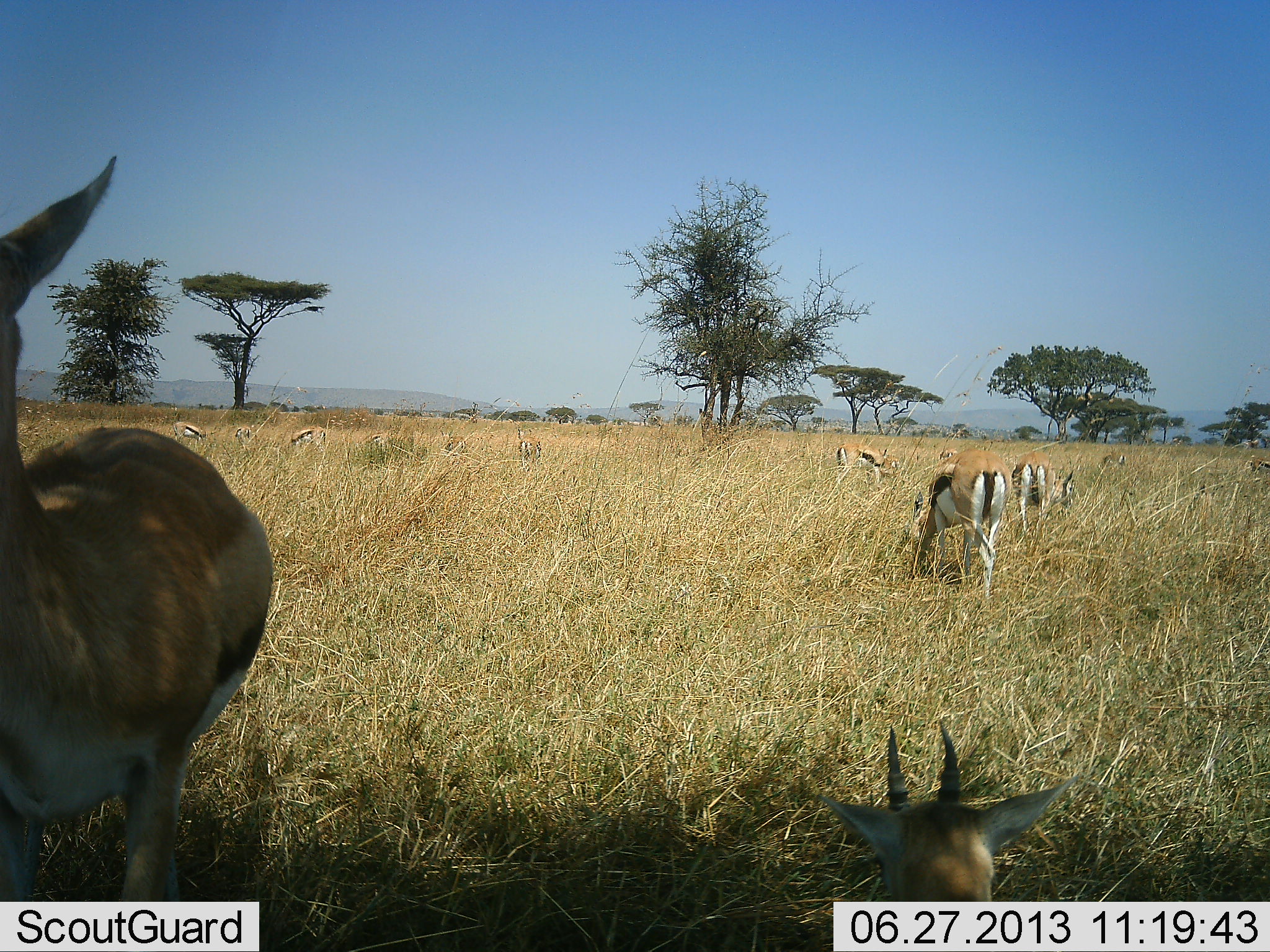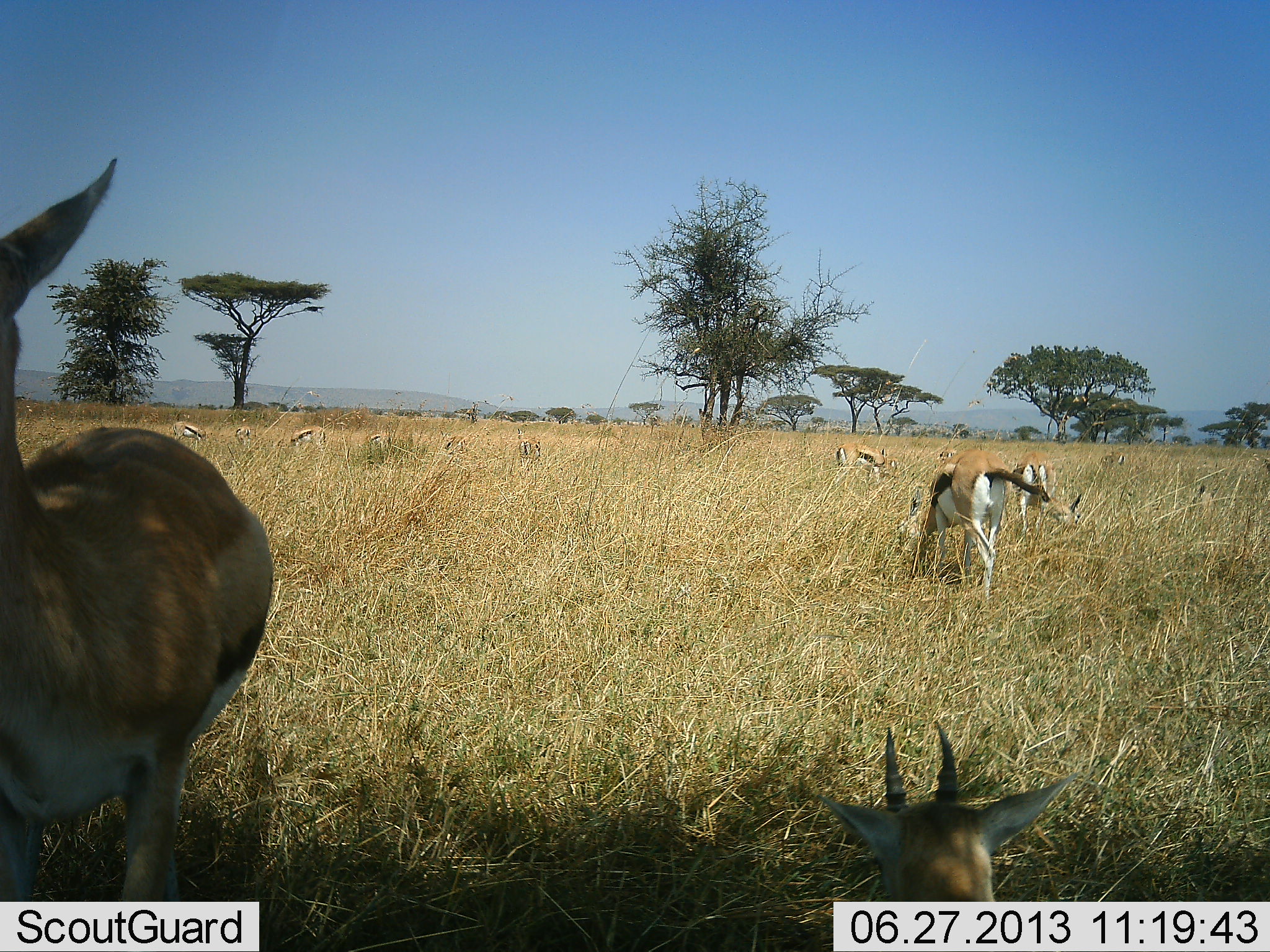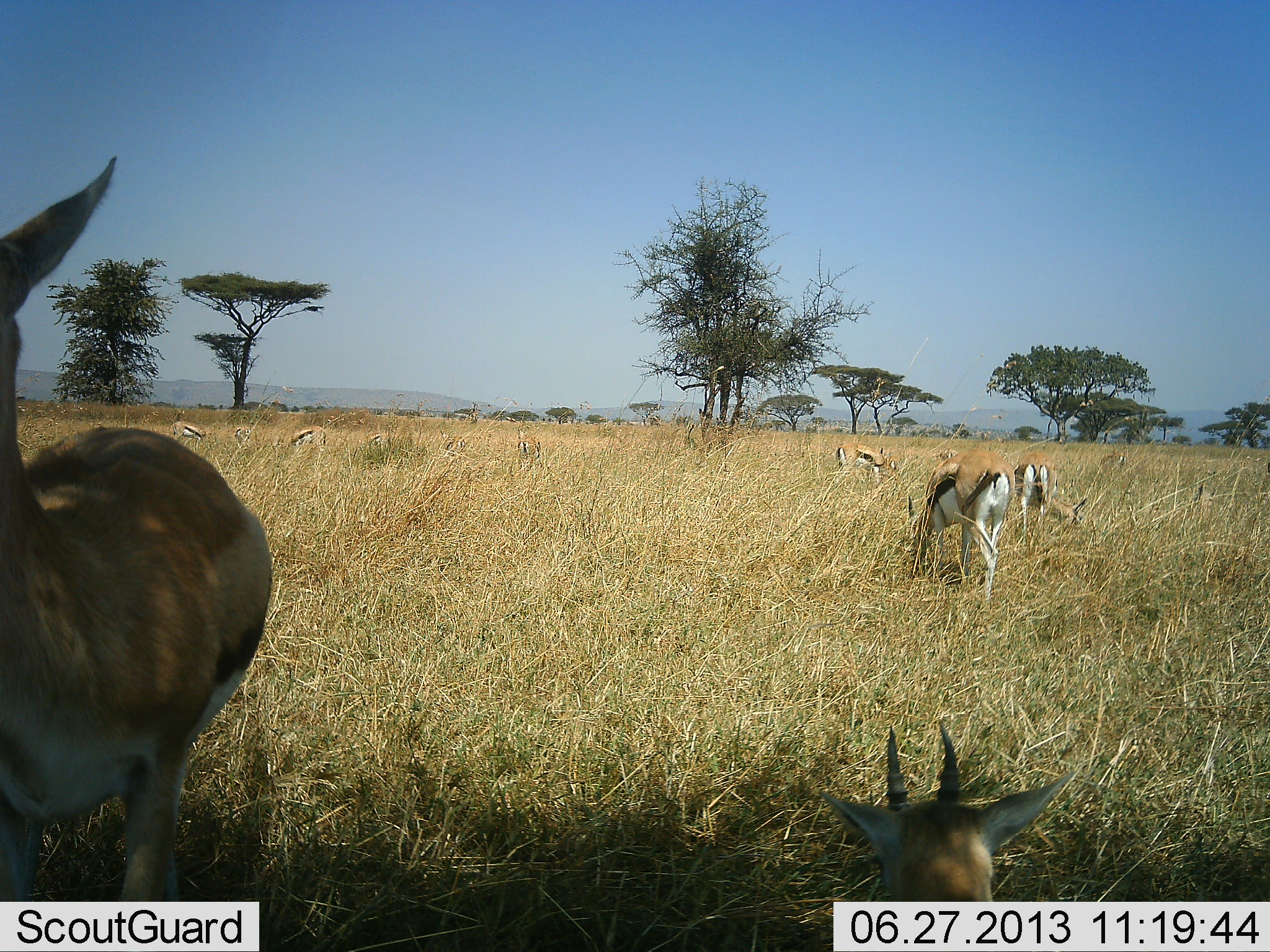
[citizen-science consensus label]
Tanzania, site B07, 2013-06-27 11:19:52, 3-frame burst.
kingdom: Animalia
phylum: Chordata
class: Mammalia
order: Artiodactyla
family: Bovidae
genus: Eudorcas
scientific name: Eudorcas thomsonii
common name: thomson's gazelle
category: gazellethomsons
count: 11-50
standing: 80%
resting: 70%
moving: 10%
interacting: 20%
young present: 10%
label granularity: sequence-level